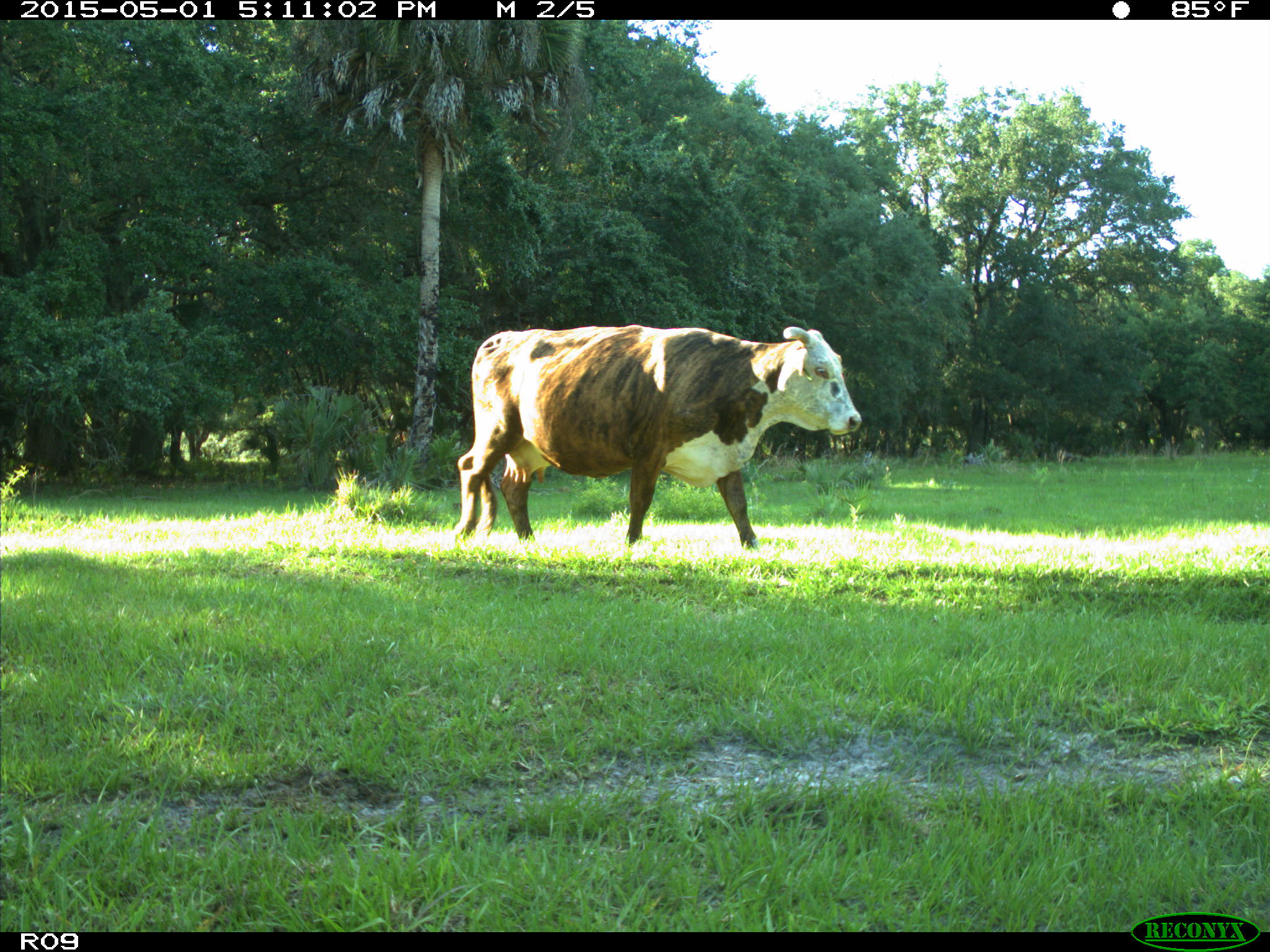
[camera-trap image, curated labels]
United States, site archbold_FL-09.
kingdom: Animalia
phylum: Chordata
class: Mammalia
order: Artiodactyla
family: Bovidae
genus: Bos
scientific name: Bos taurus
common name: domestic cow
Bos taurus (domestic cow).